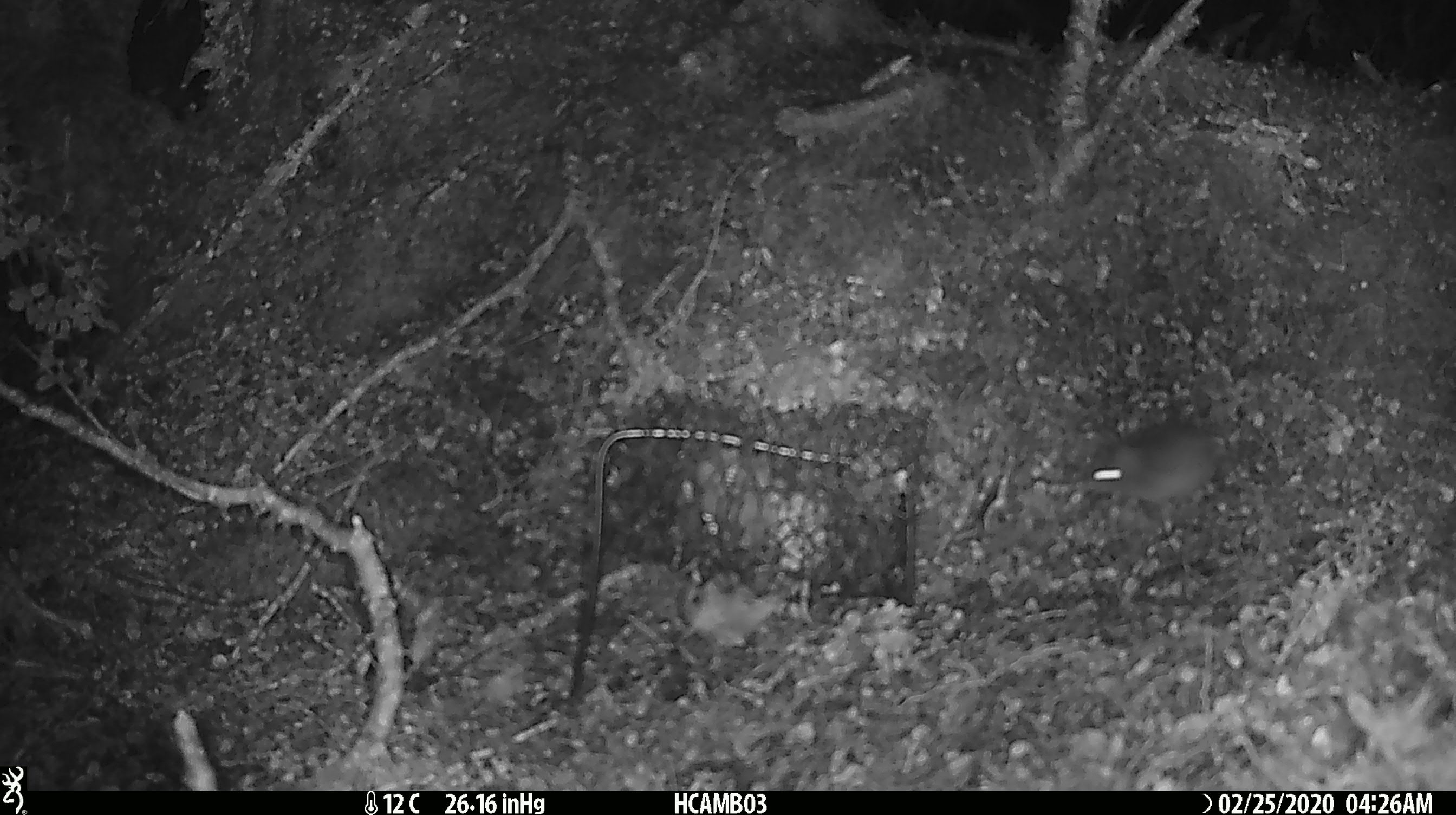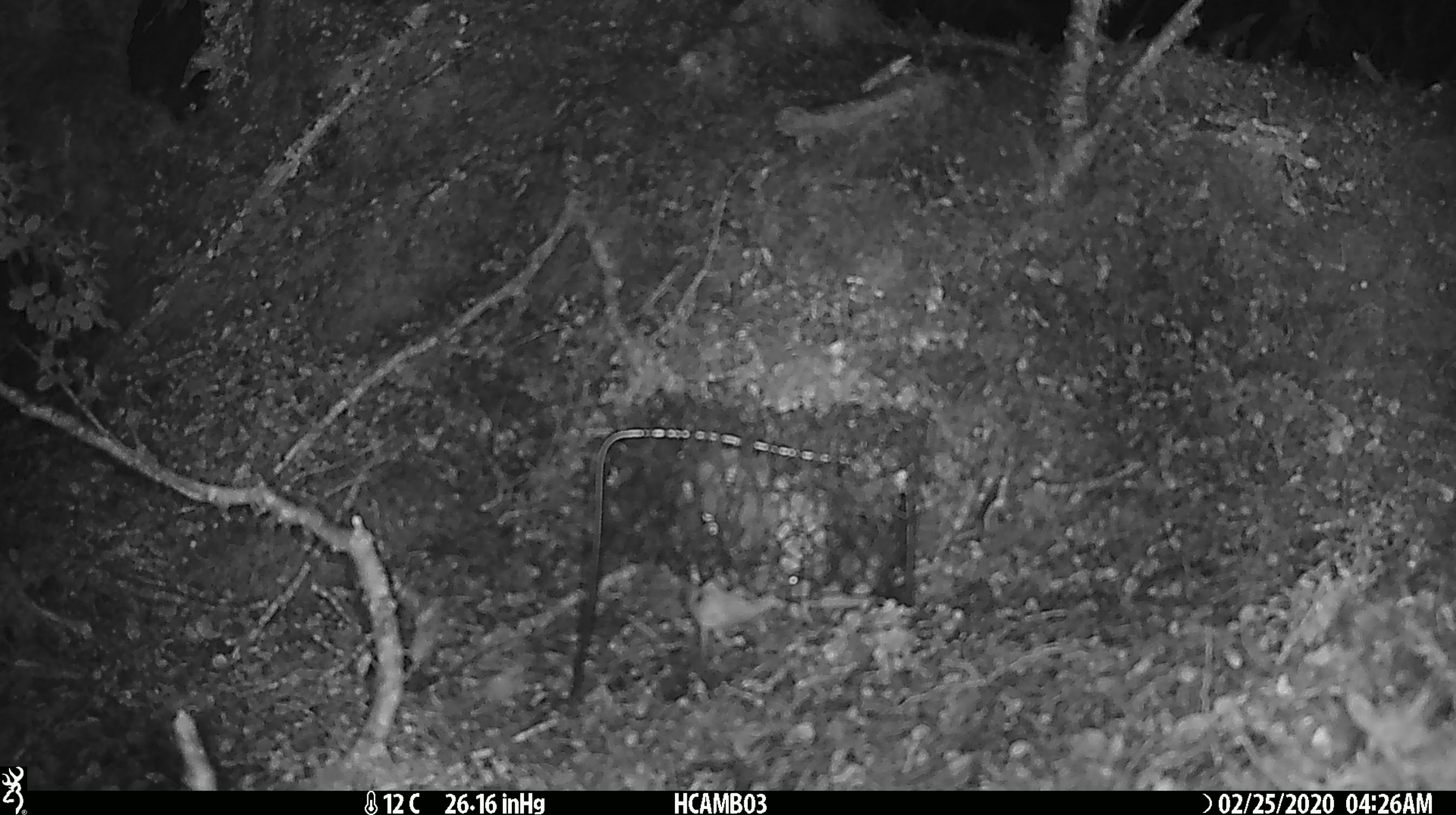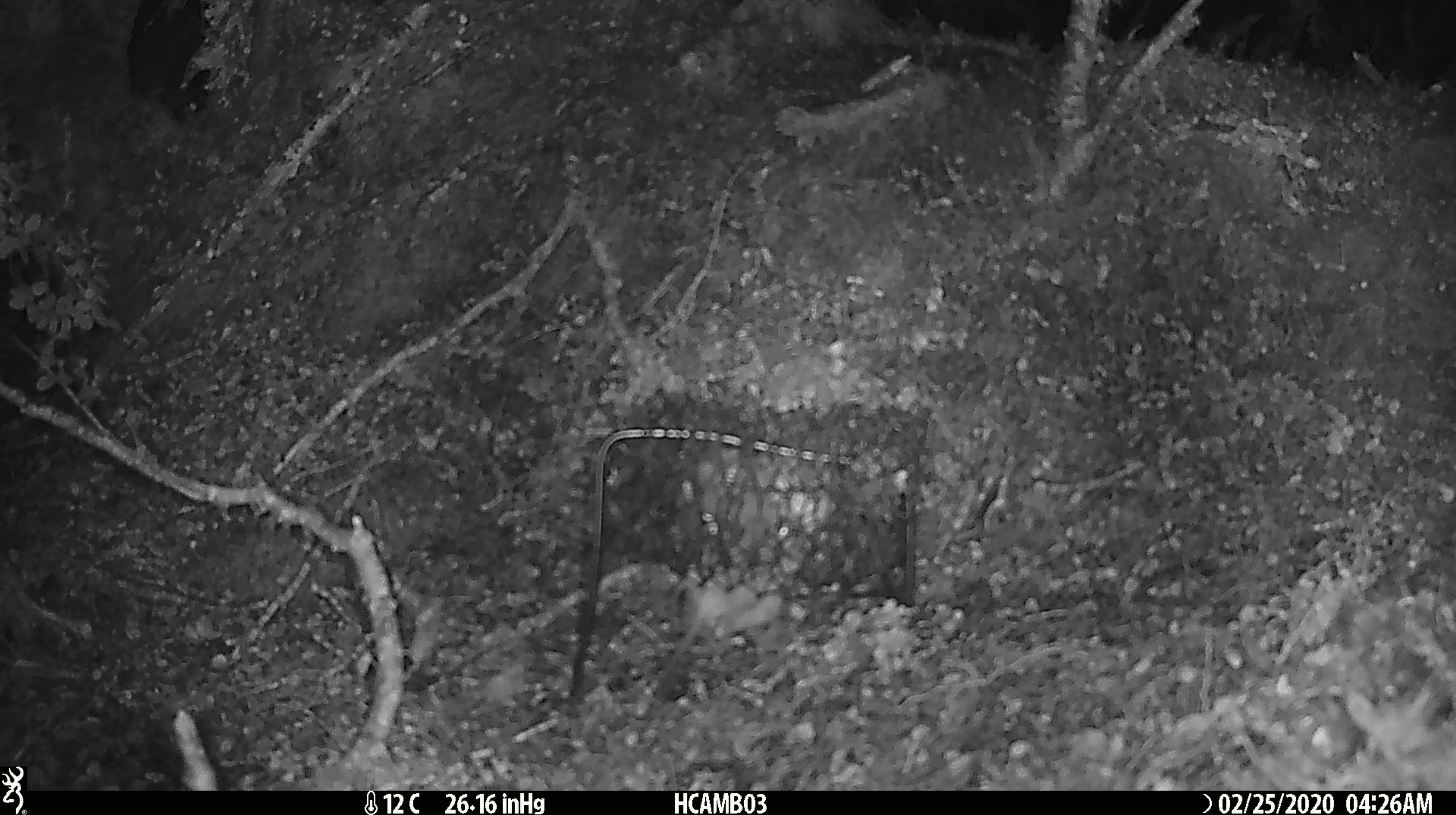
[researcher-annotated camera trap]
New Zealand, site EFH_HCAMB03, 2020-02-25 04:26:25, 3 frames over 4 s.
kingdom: Animalia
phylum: Chordata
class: Mammalia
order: Rodentia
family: Muridae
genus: Mus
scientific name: Mus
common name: mouse